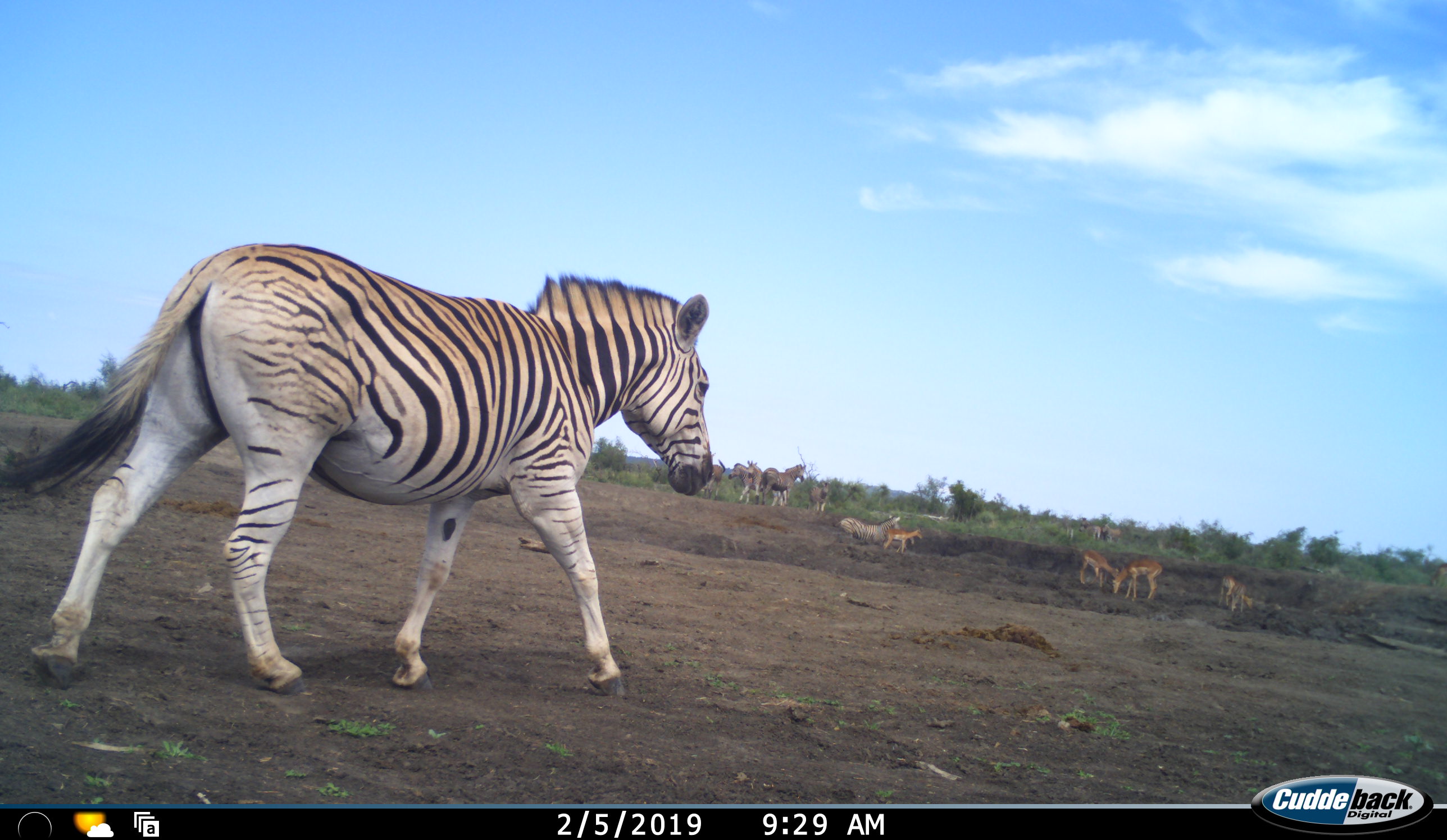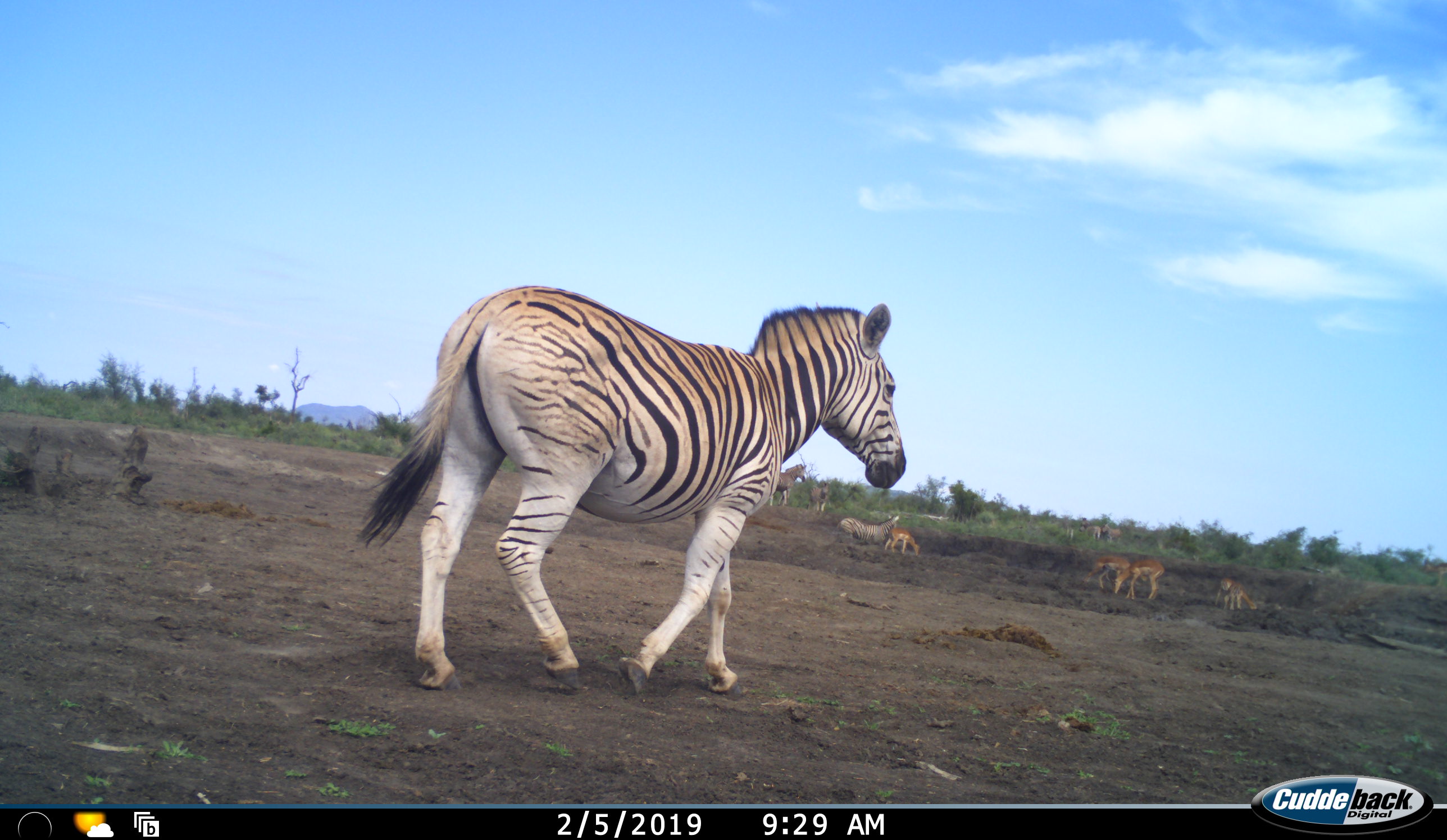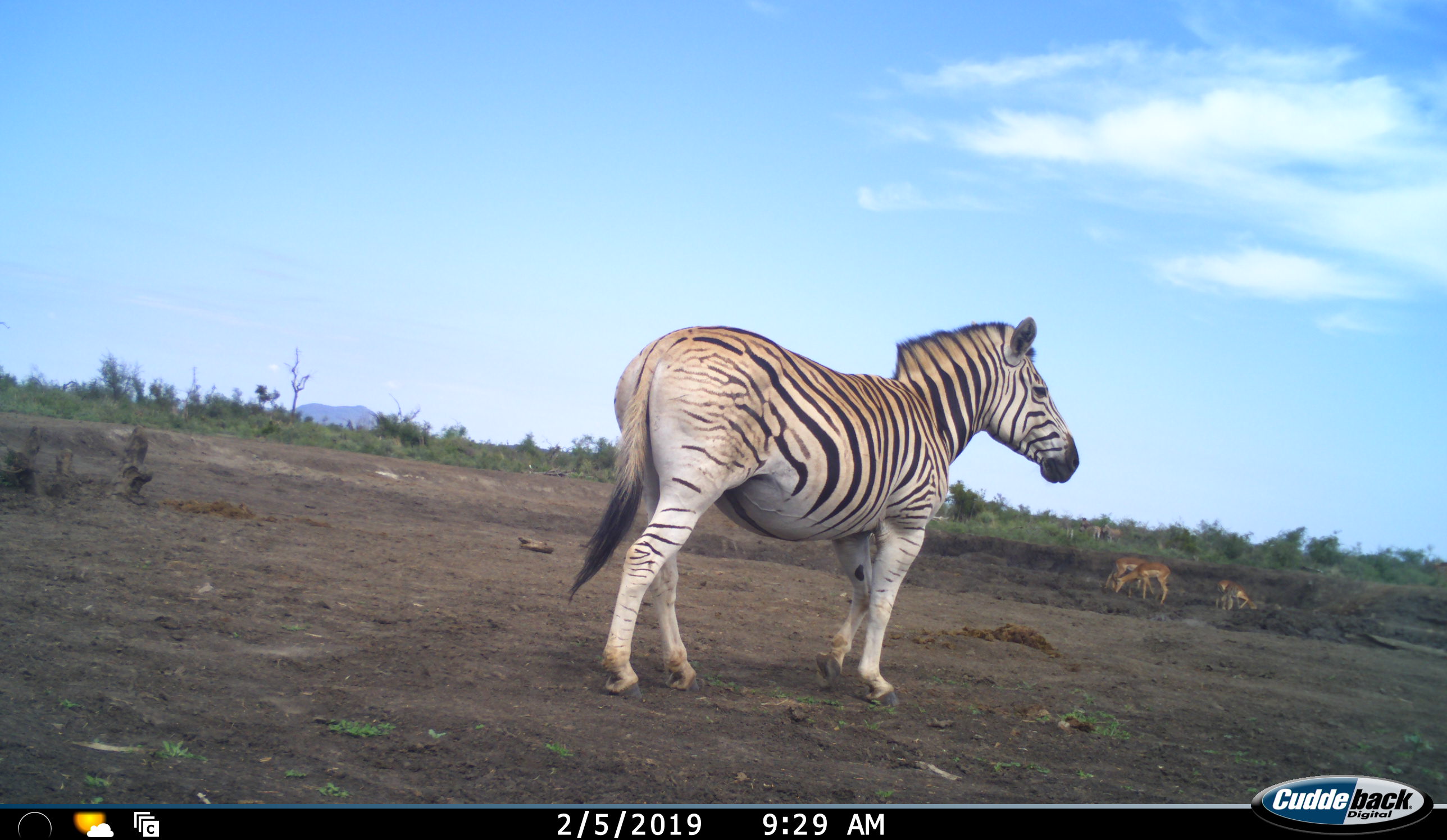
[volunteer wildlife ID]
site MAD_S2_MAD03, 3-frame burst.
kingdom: Animalia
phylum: Chordata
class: Mammalia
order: Artiodactyla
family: Bovidae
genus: Aepyceros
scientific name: Aepyceros melampus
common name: impala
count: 5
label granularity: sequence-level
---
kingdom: Animalia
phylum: Chordata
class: Mammalia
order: Perissodactyla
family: Equidae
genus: Equus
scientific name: Equus quagga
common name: plains zebra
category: zebraplains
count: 7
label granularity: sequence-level